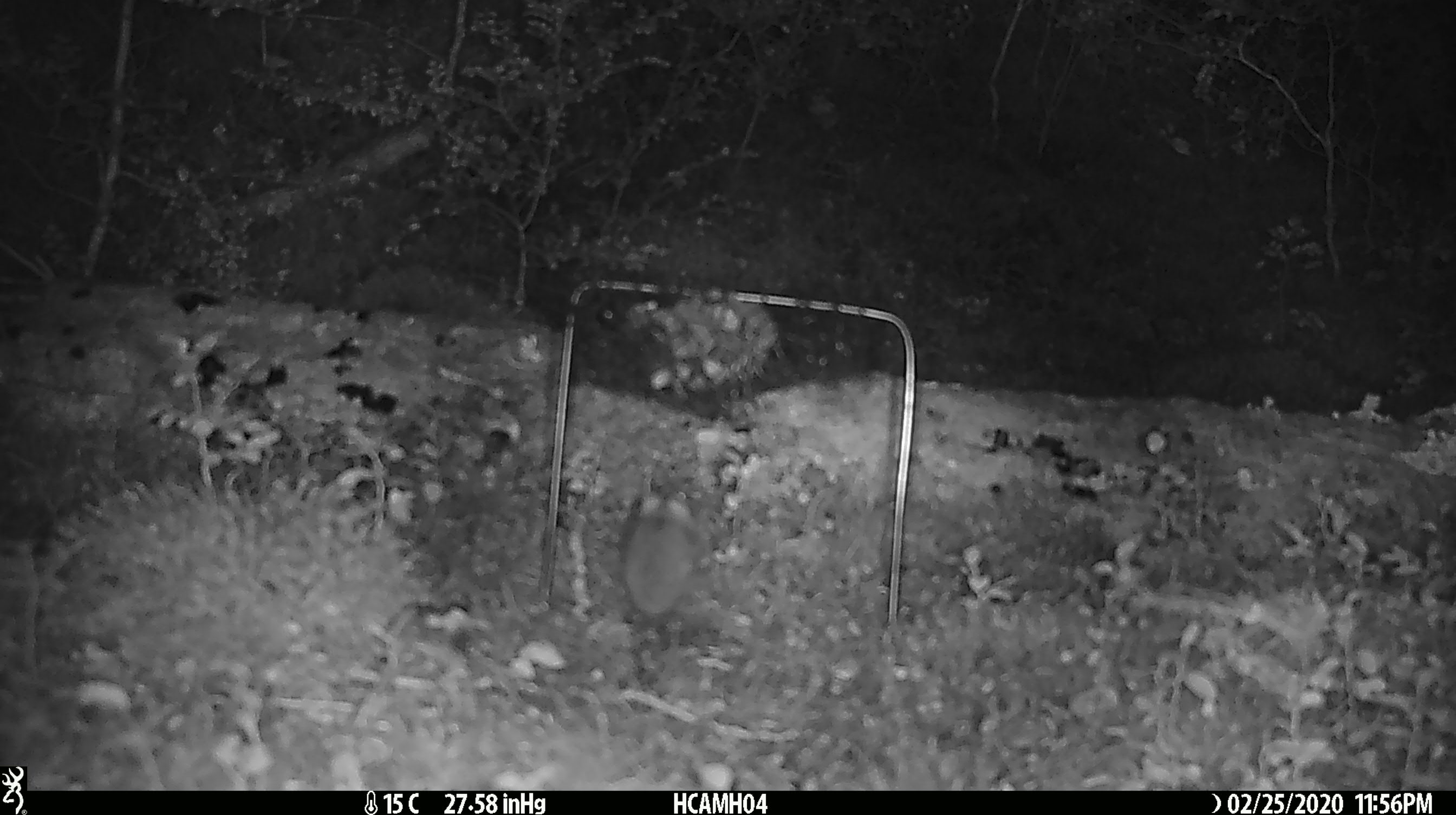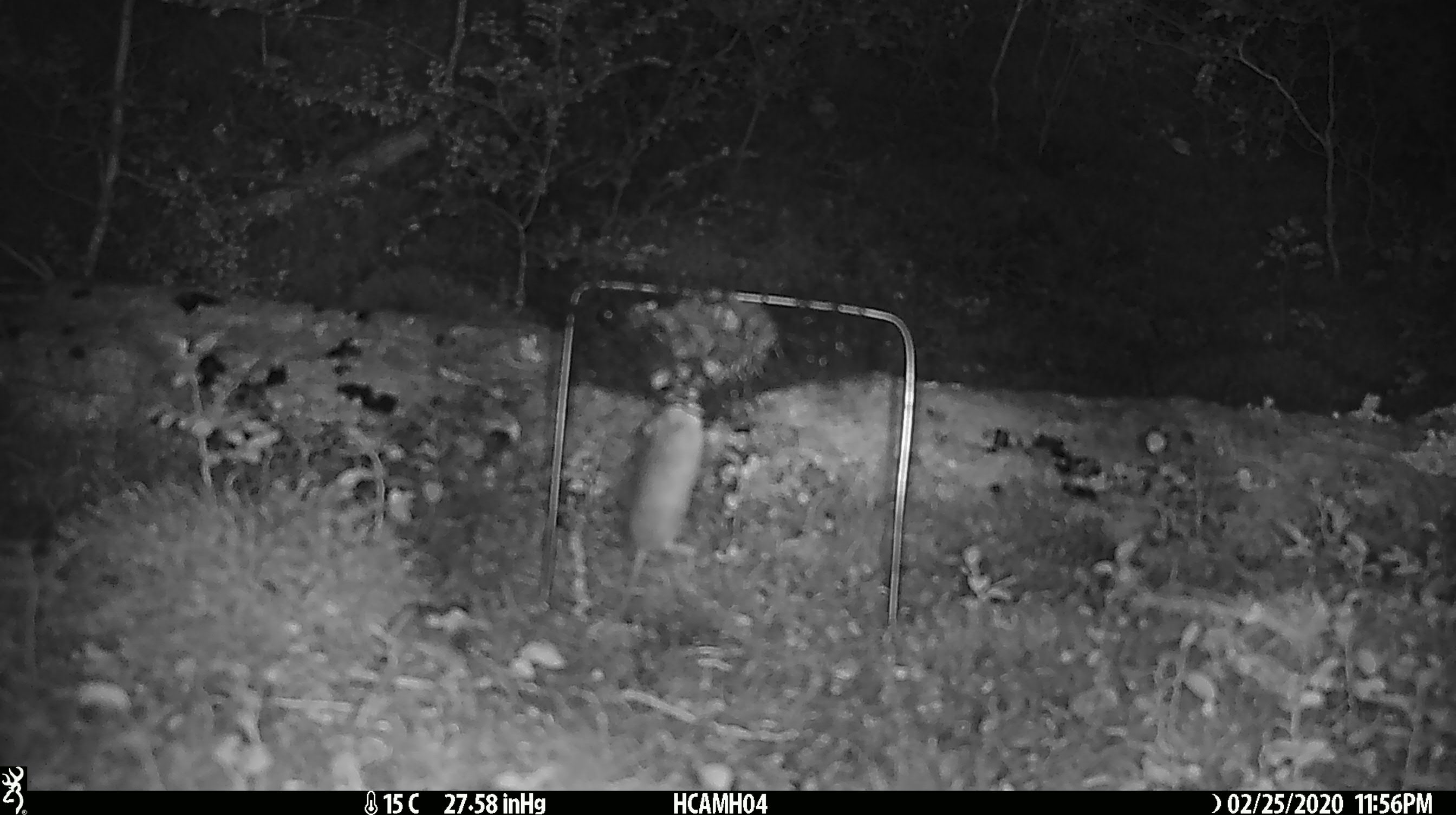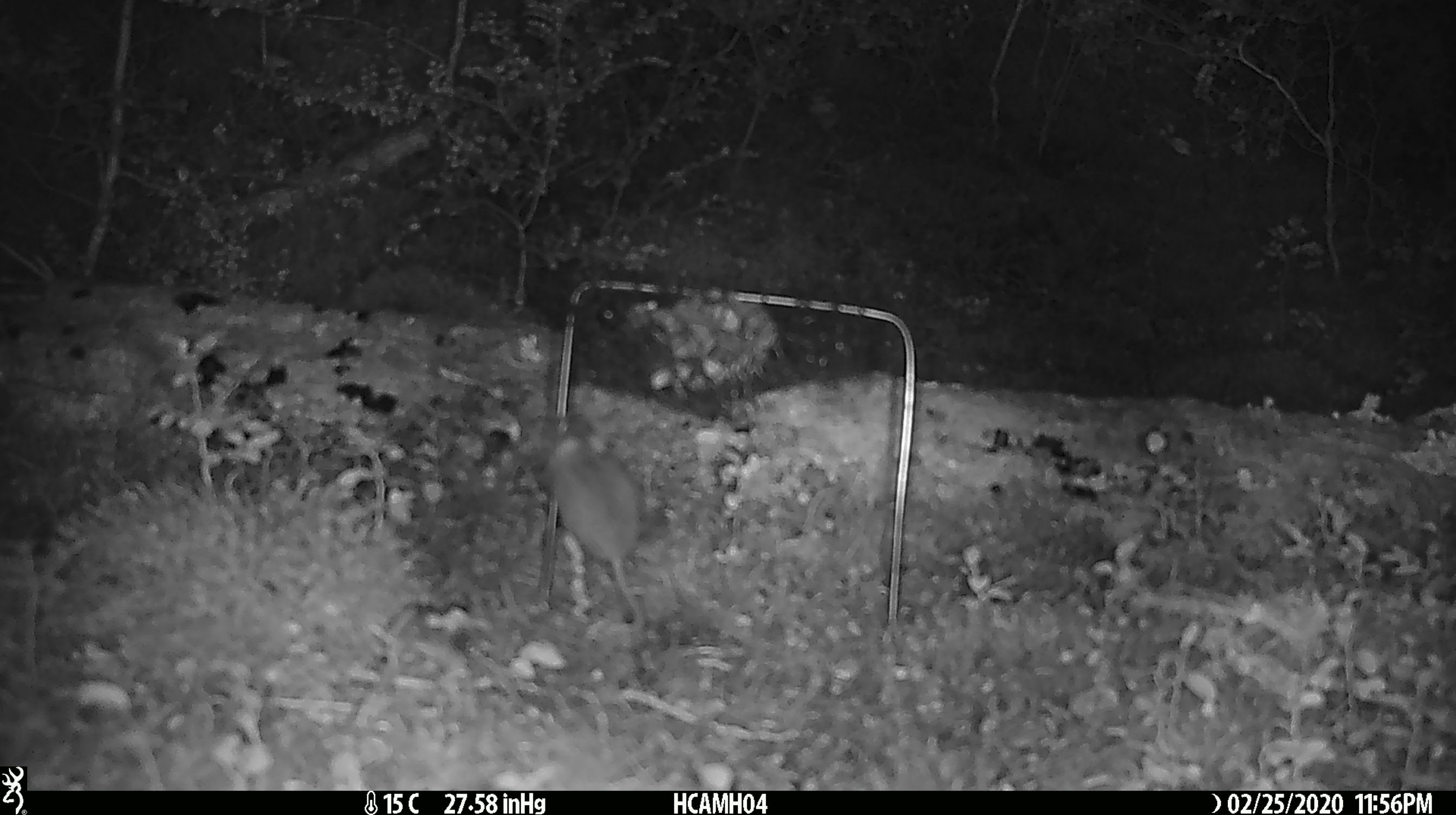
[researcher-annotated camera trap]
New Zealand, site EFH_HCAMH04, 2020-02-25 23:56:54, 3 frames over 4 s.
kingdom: Animalia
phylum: Chordata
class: Mammalia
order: Rodentia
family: Muridae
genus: Mus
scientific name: Mus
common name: mouse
Mouse (Mus).